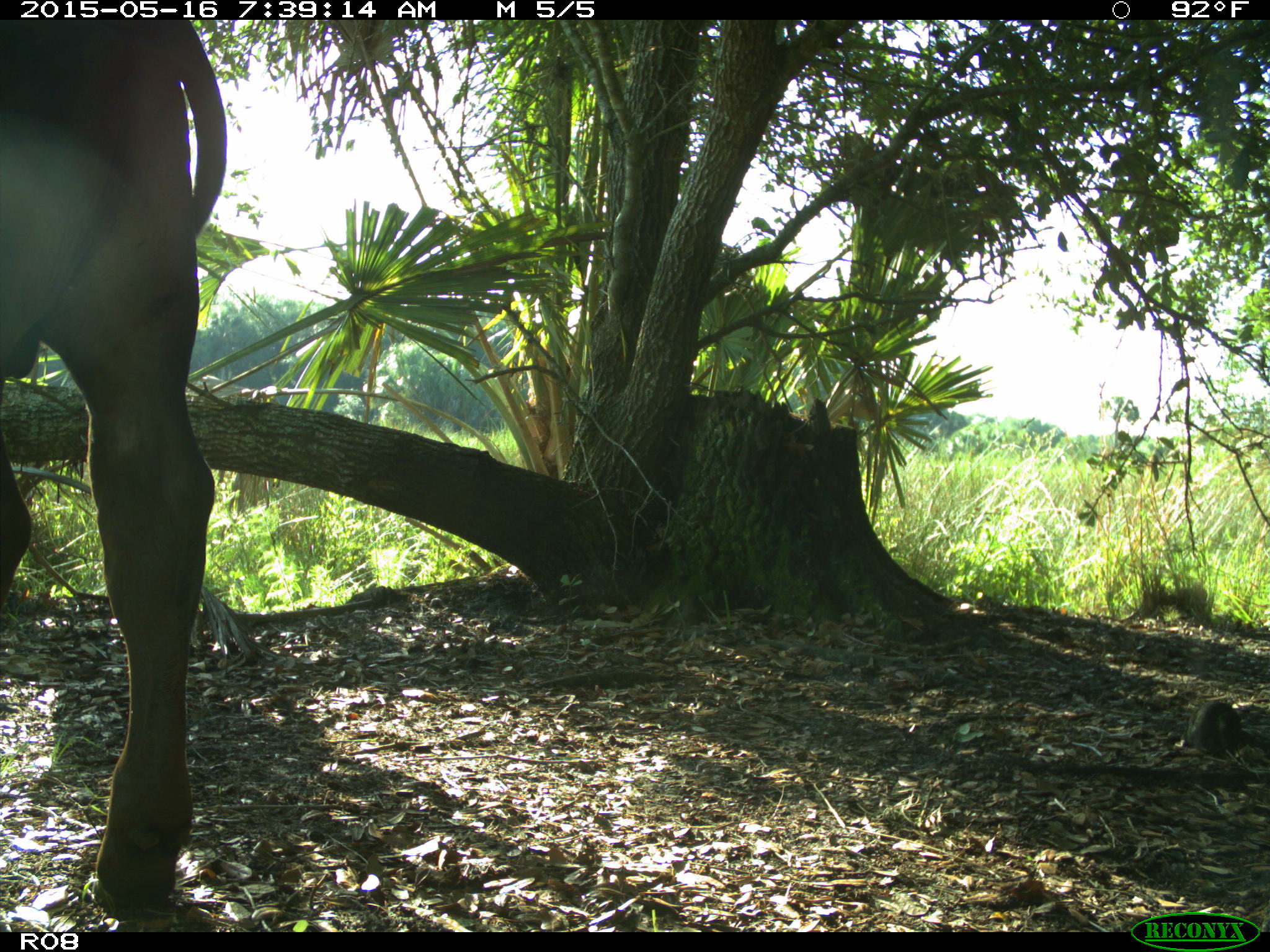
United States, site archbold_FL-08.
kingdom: Animalia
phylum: Chordata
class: Mammalia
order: Artiodactyla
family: Bovidae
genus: Bos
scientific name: Bos taurus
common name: domestic cow